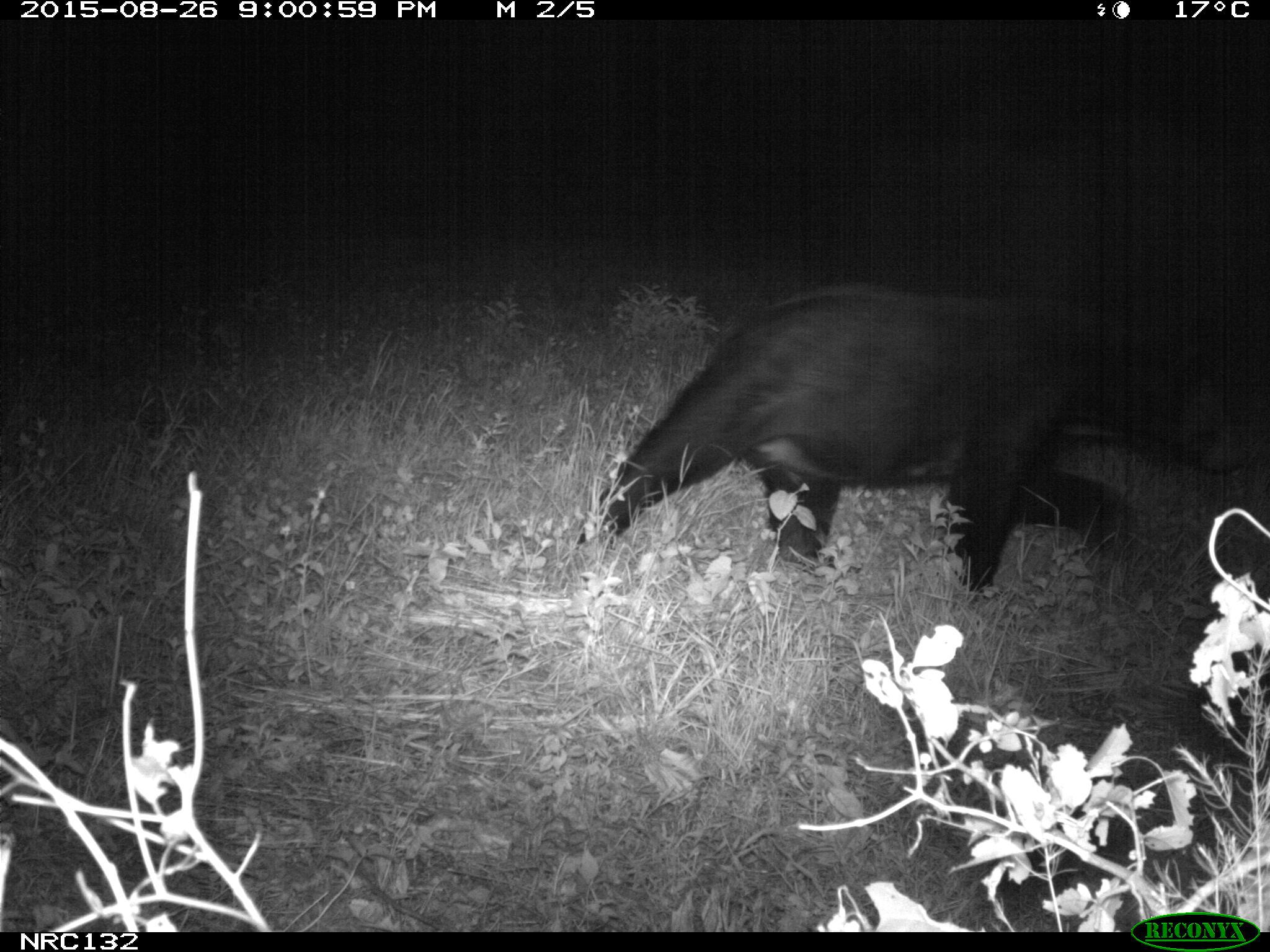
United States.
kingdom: Animalia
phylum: Chordata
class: Mammalia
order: Carnivora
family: Ursidae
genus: Ursus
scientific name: Ursus americanus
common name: american black bear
American Black Bear (Ursus americanus).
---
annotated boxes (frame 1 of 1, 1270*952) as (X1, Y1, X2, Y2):
American Black Bear: (571, 289, 1238, 602)